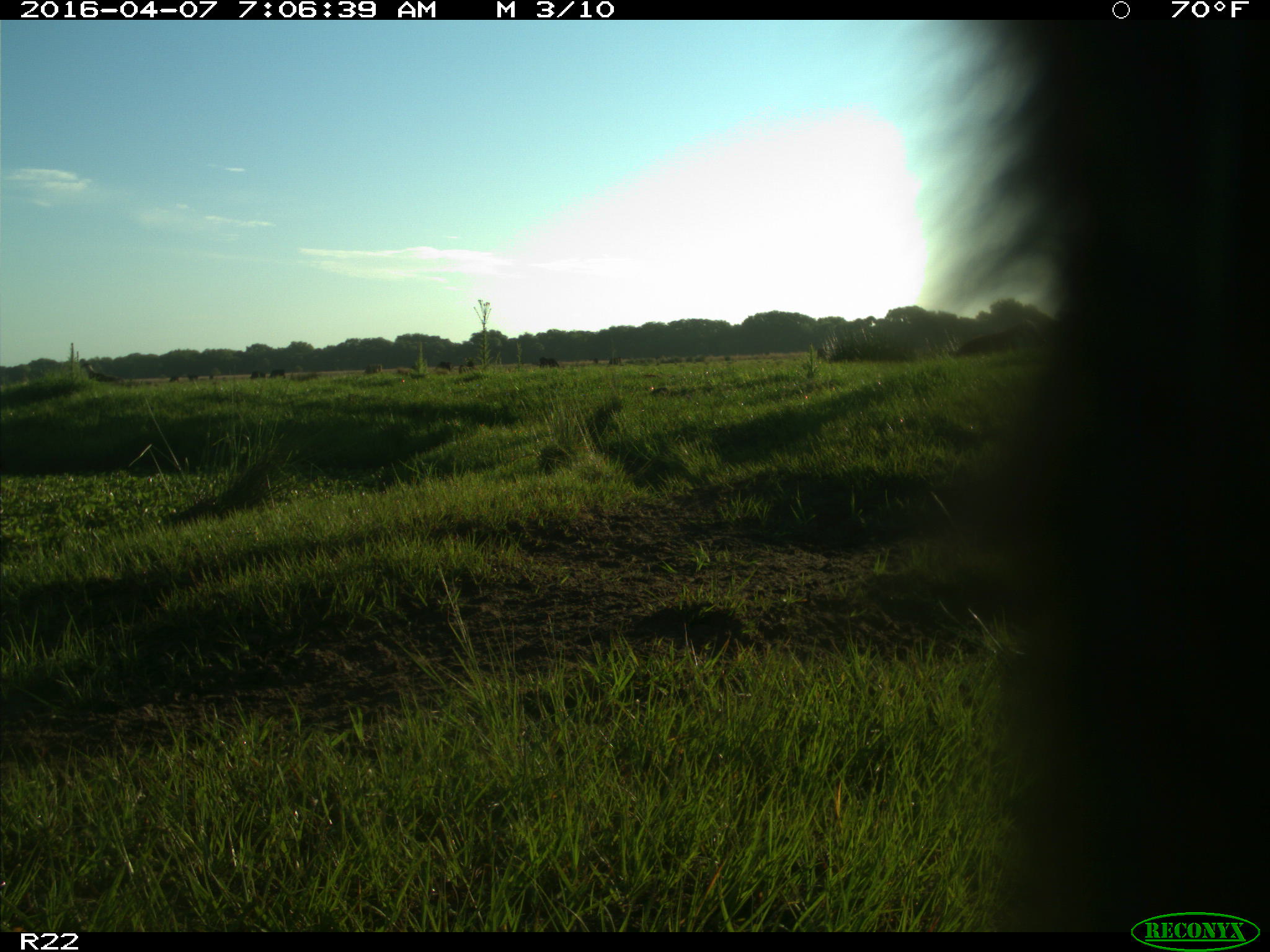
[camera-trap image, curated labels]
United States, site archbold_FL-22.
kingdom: Animalia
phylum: Chordata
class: Mammalia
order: Artiodactyla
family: Bovidae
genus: Bos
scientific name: Bos taurus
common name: domestic cow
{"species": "Bos taurus (domestic cow)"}